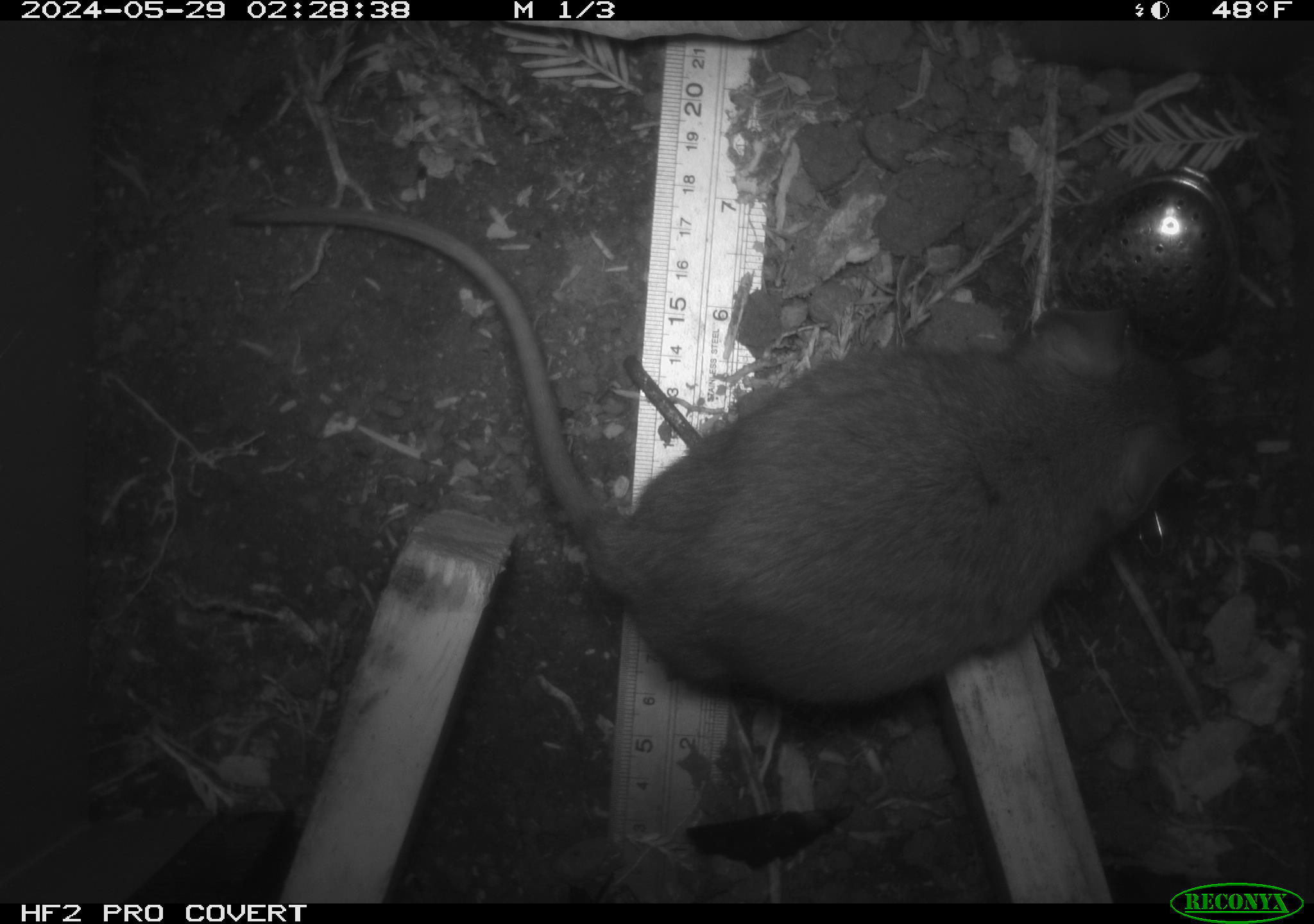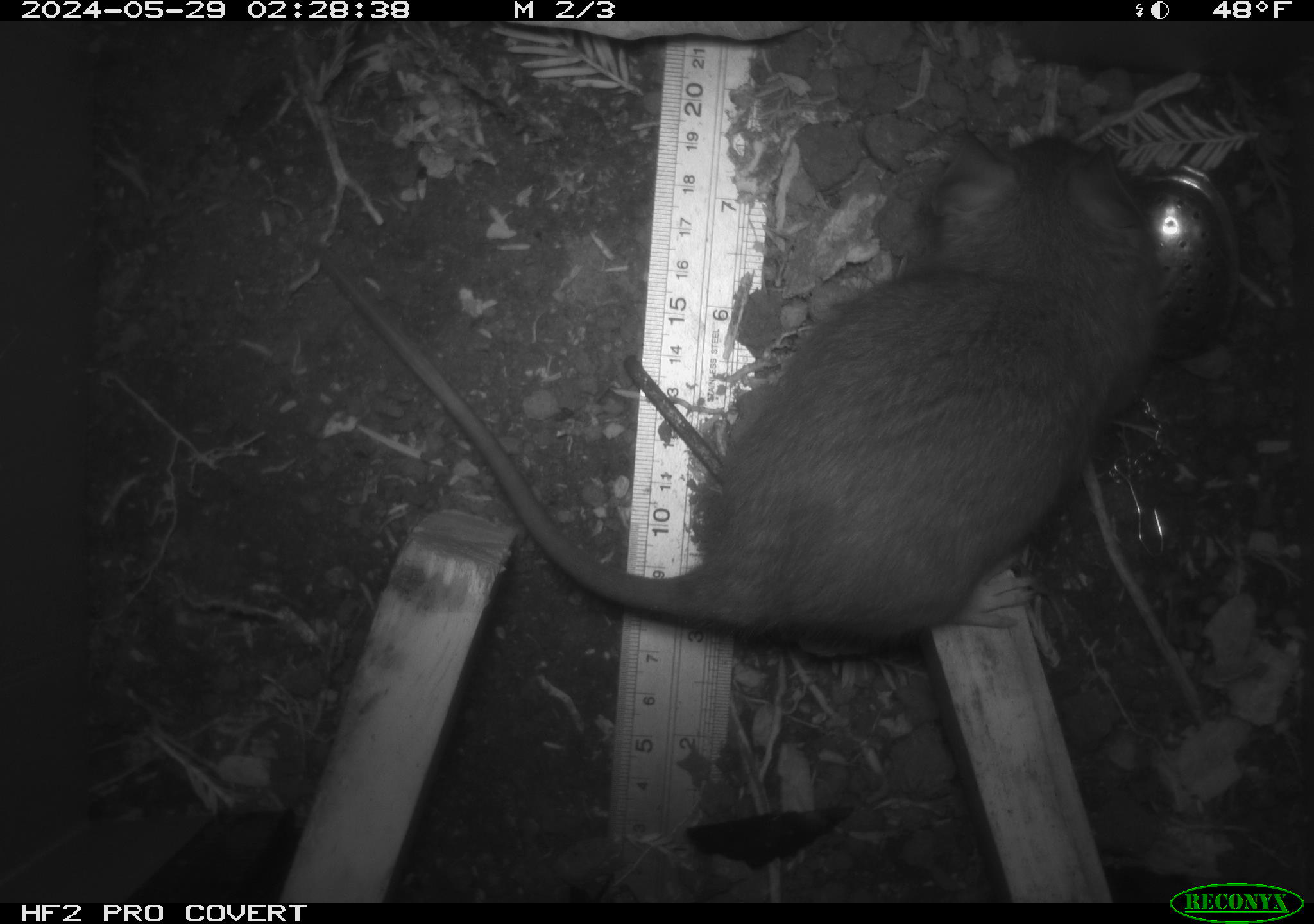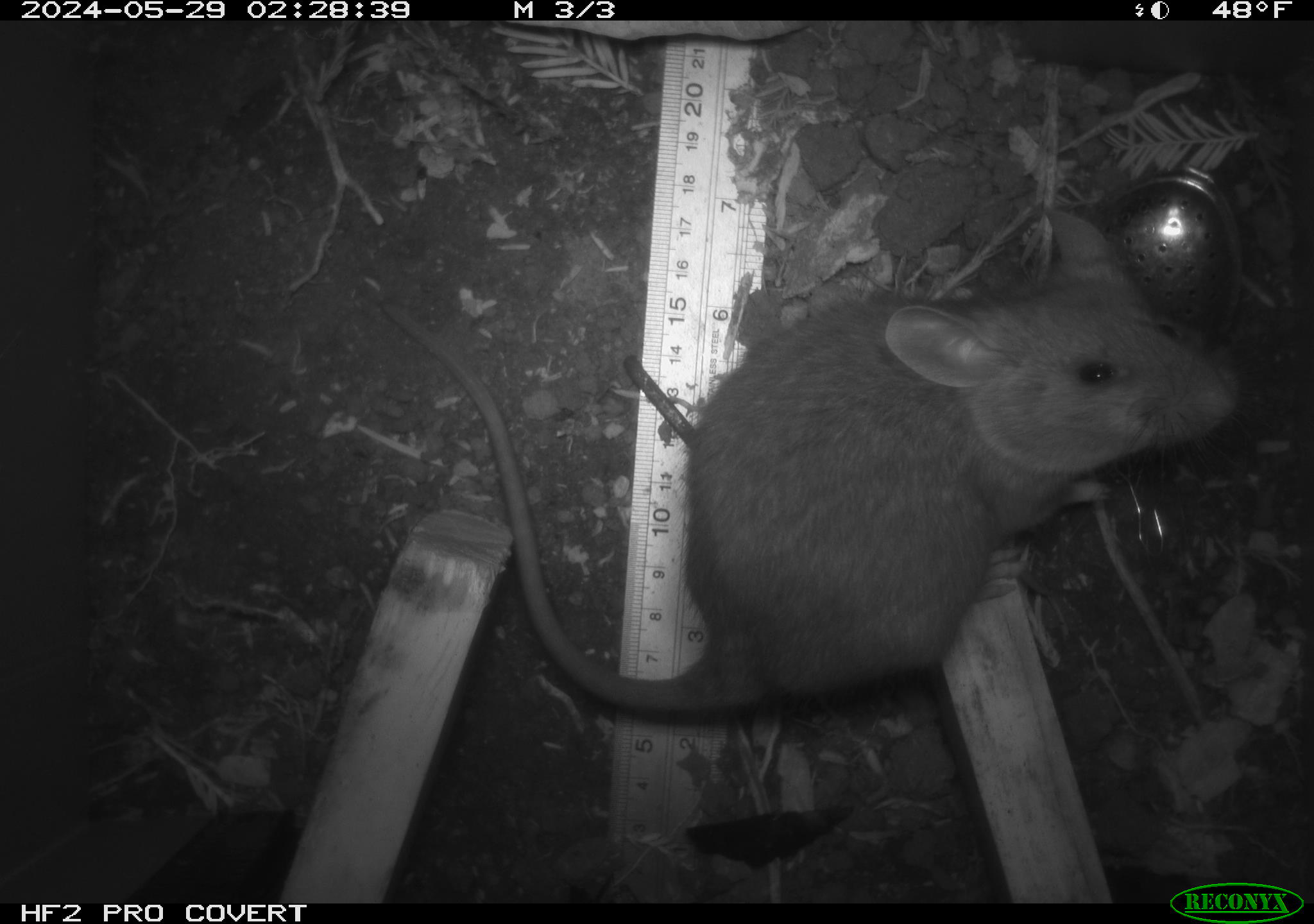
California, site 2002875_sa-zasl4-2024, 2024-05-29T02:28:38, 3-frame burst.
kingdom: Animalia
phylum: Chordata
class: Mammalia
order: Rodentia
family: Cricetidae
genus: Neotoma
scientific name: Neotoma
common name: pack rat or woodrat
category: neotoma species